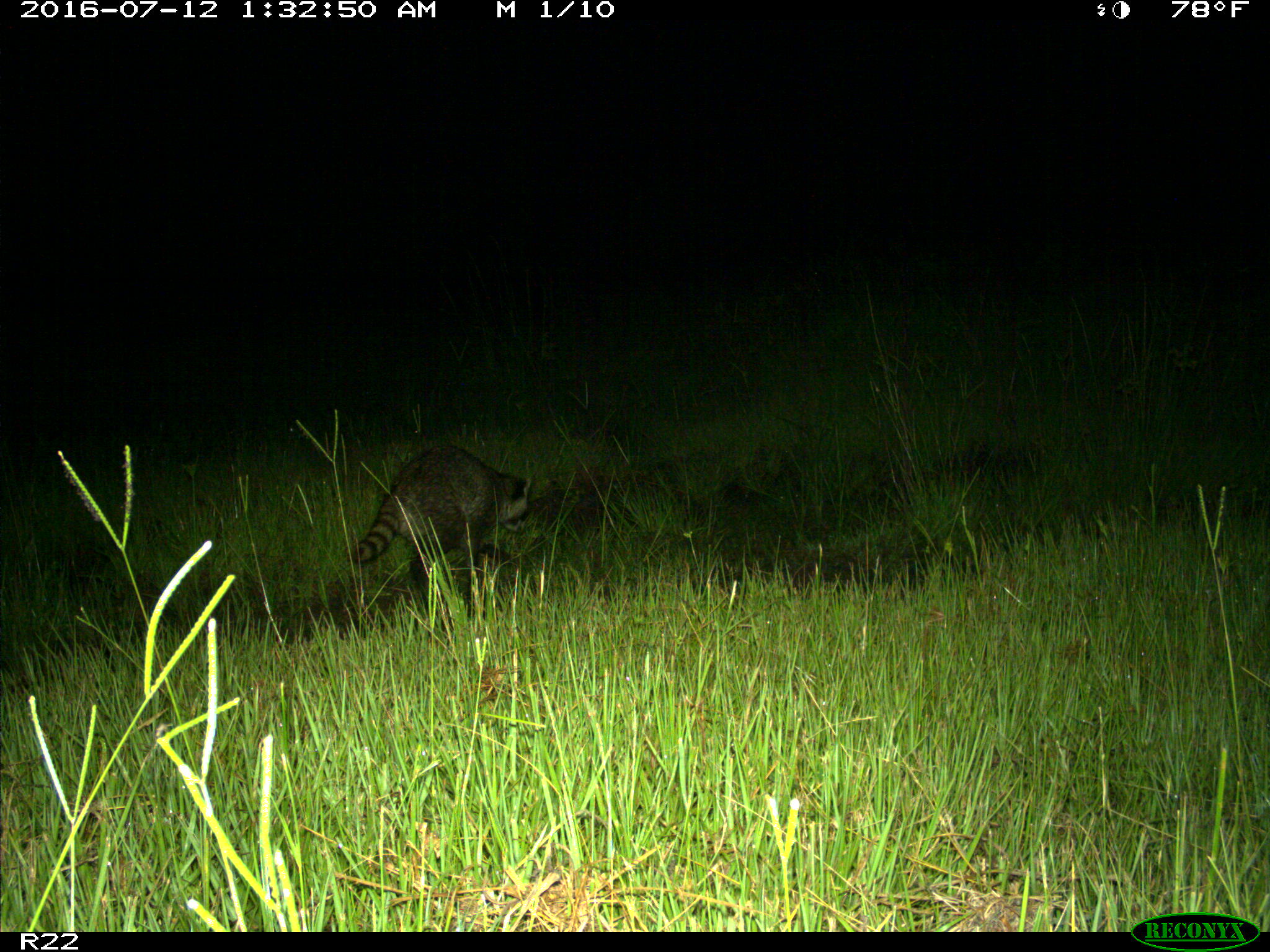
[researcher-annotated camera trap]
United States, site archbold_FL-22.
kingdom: Animalia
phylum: Chordata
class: Mammalia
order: Carnivora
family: Procyonidae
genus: Procyon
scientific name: Procyon lotor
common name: common raccoon